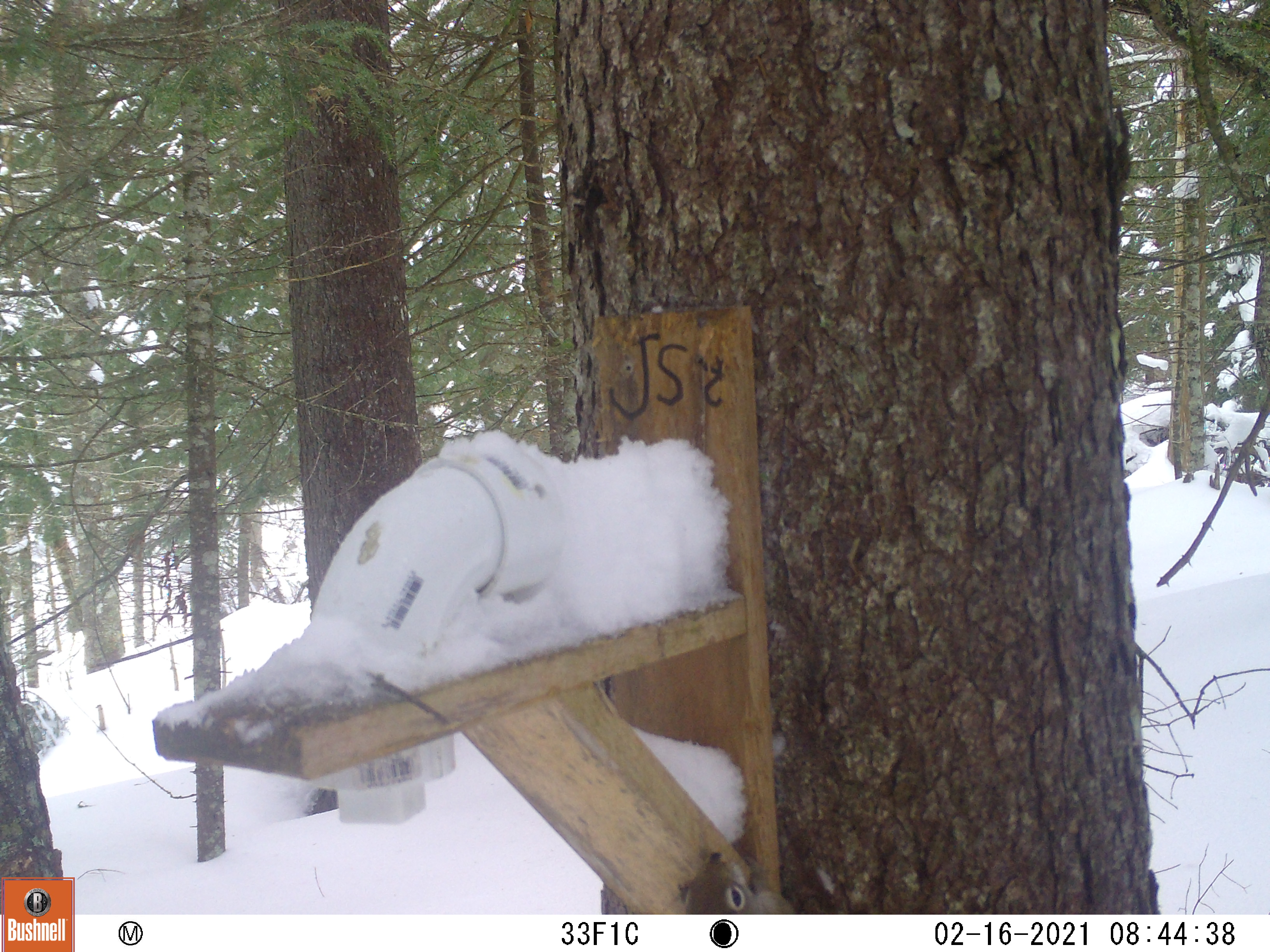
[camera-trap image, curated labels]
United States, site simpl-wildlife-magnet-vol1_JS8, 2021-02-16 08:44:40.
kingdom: Animalia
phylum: Chordata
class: Mammalia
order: Rodentia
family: Sciuridae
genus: Tamiasciurus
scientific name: Tamiasciurus hudsonicus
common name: red squirrel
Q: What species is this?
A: Red squirrel (Tamiasciurus hudsonicus).